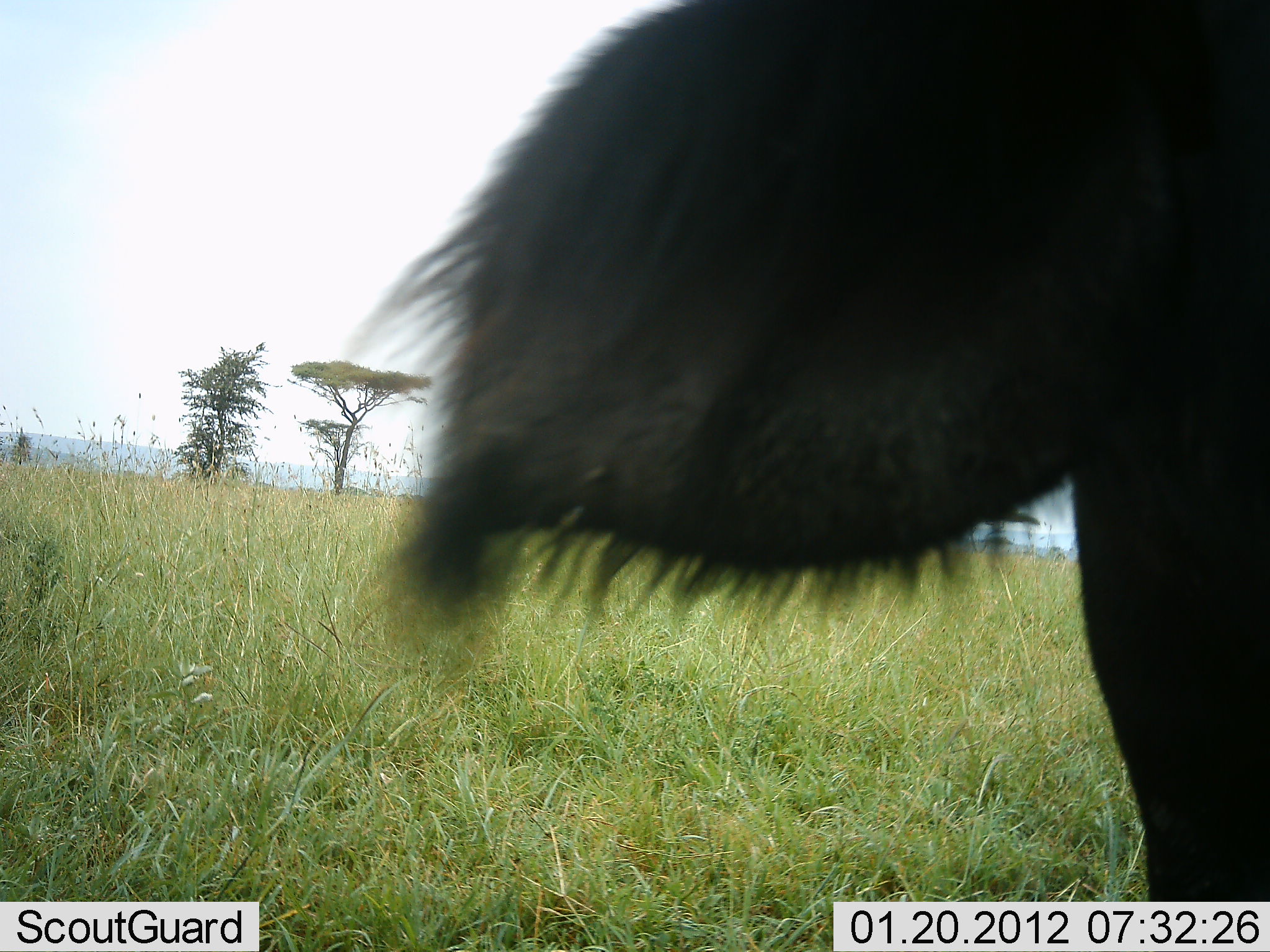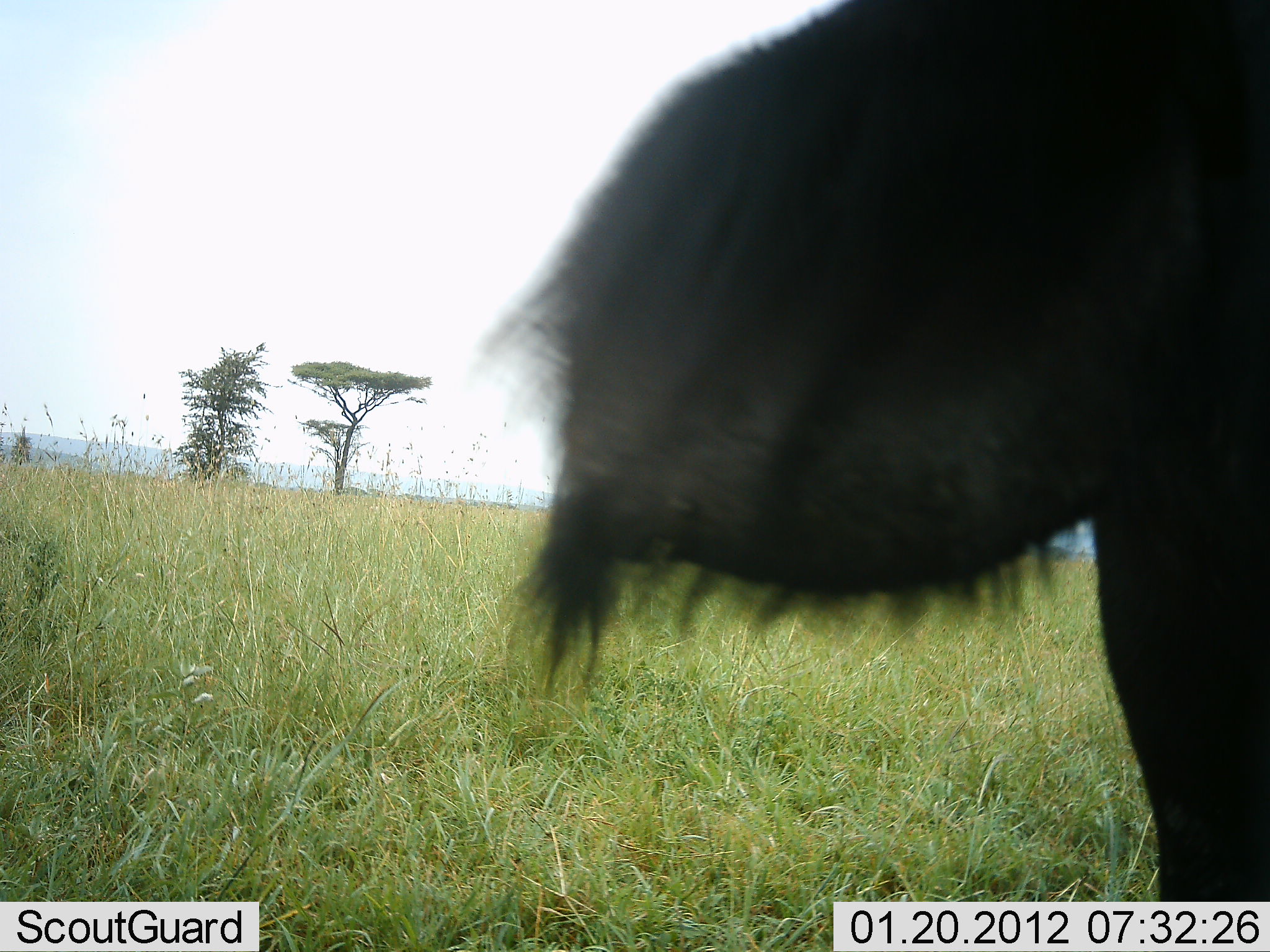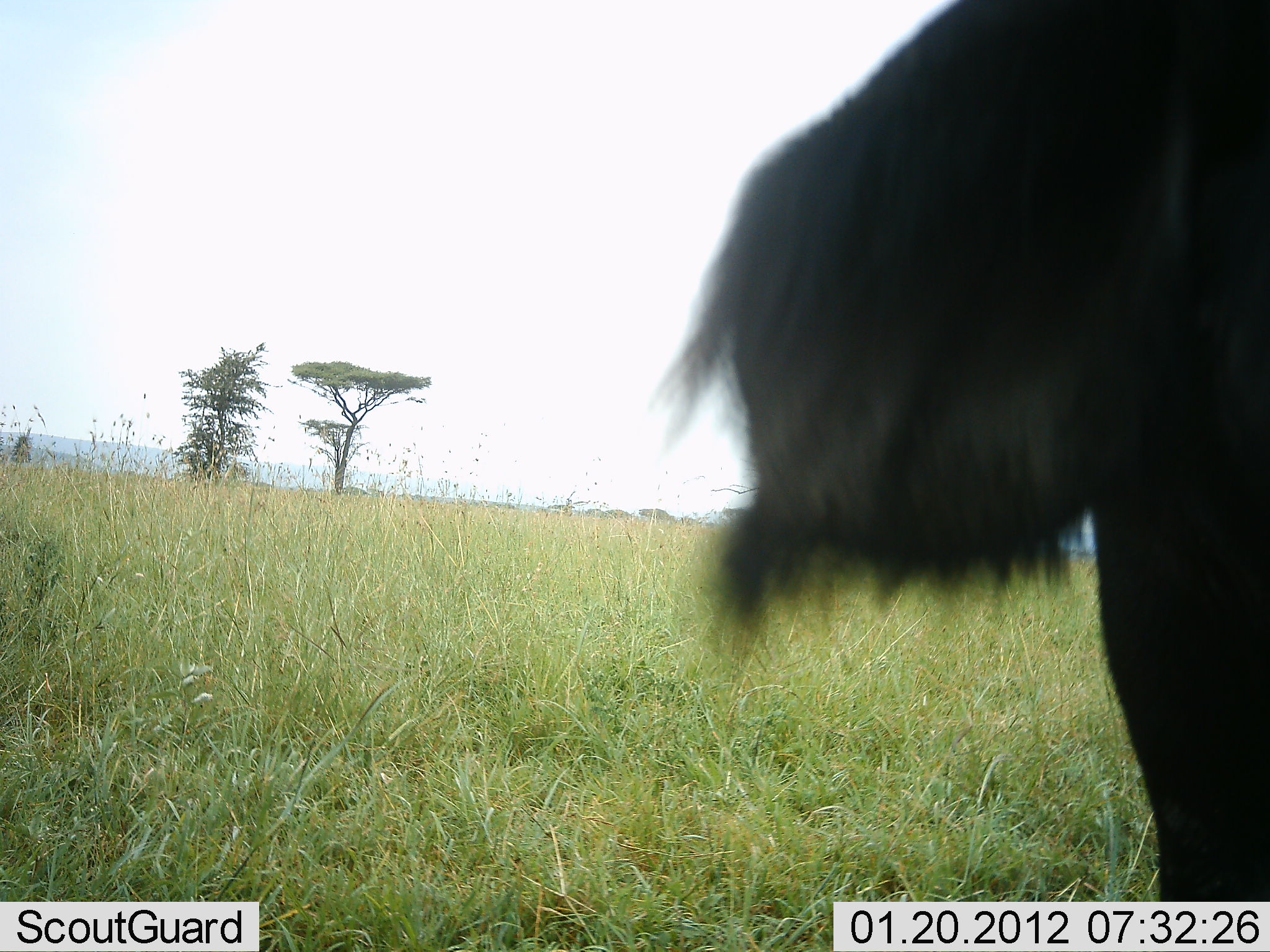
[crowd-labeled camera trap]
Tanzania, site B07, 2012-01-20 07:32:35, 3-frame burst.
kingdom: Animalia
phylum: Chordata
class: Mammalia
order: Artiodactyla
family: Bovidae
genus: Connochaetes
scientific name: Connochaetes taurinus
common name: blue wildebeest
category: wildebeest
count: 1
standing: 67%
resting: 33%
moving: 0%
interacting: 0%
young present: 0%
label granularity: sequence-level